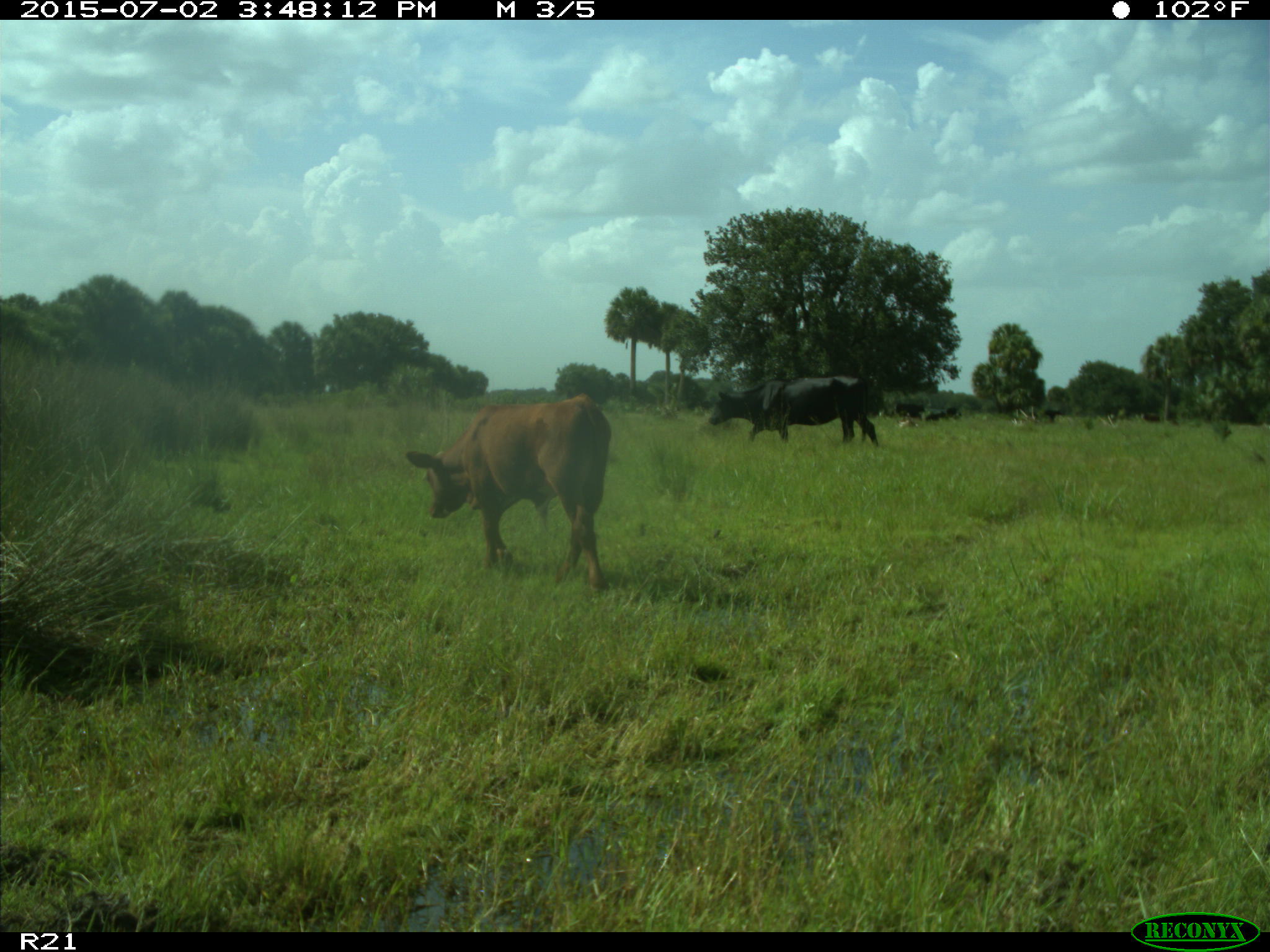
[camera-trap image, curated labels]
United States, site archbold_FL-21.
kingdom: Animalia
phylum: Chordata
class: Mammalia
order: Artiodactyla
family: Bovidae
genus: Bos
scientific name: Bos taurus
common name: domestic cow